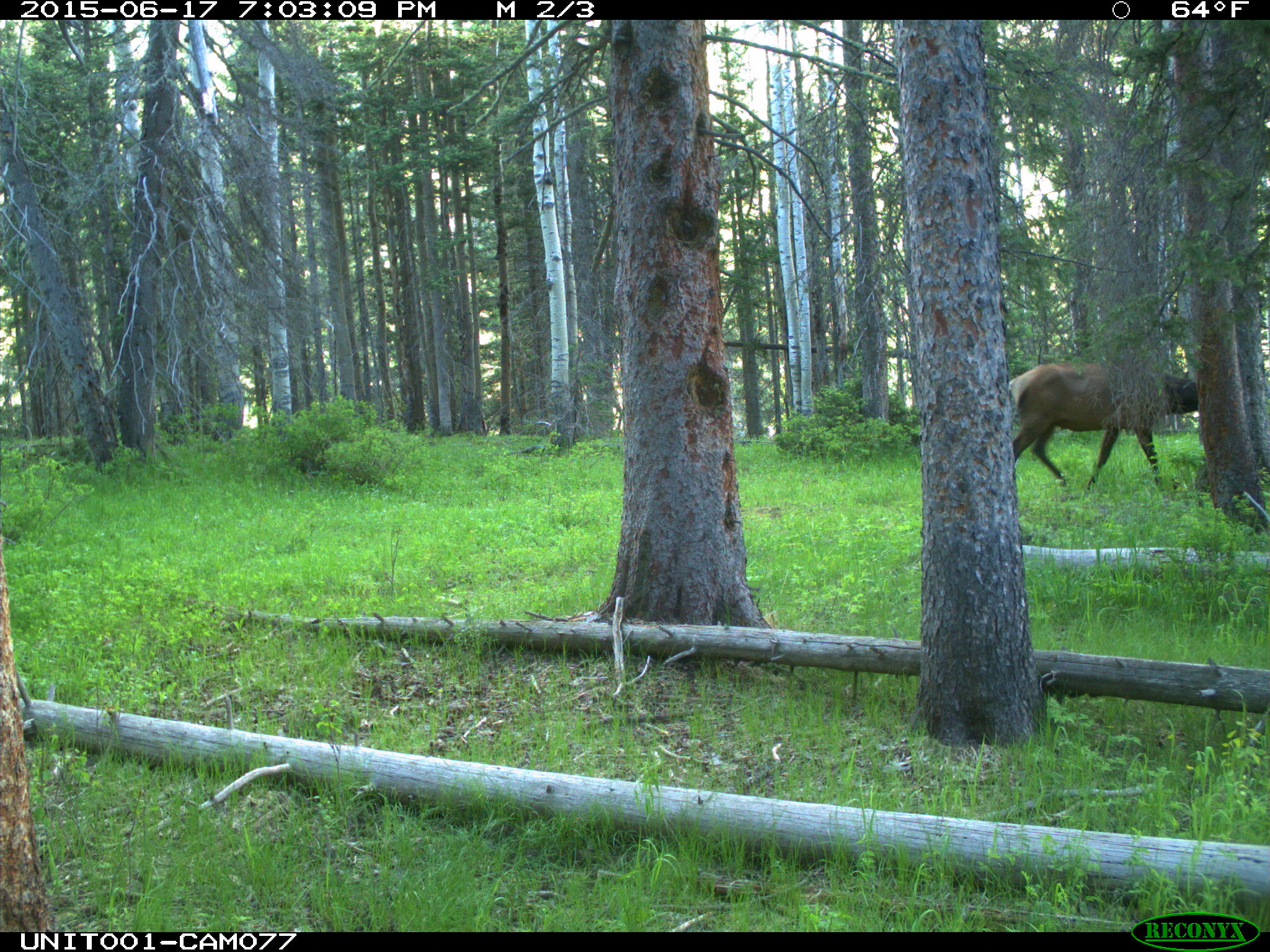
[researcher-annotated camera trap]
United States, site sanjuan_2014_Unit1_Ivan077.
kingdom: Animalia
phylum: Chordata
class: Mammalia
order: Artiodactyla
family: Cervidae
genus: Cervus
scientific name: Cervus elaphus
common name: red deer